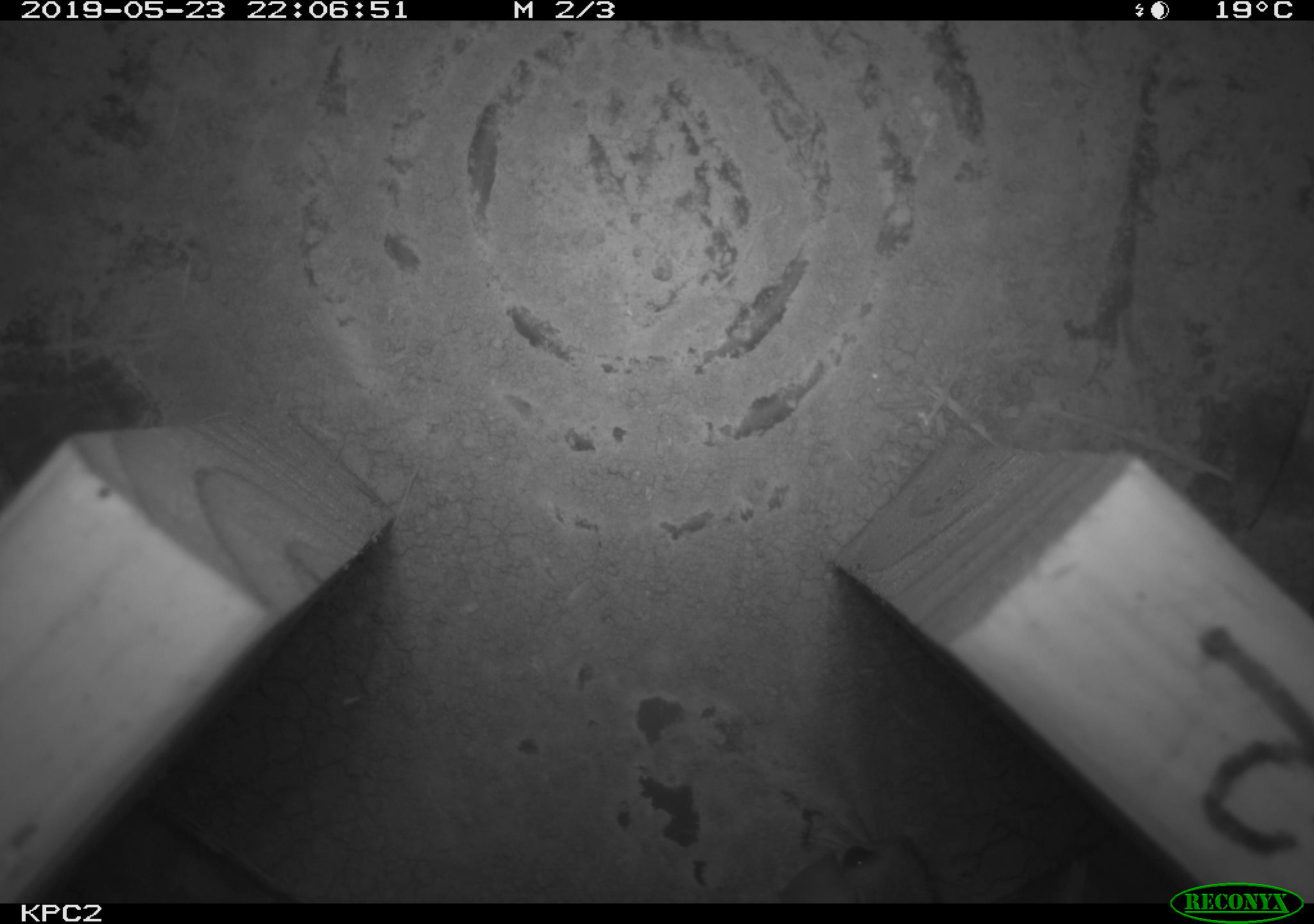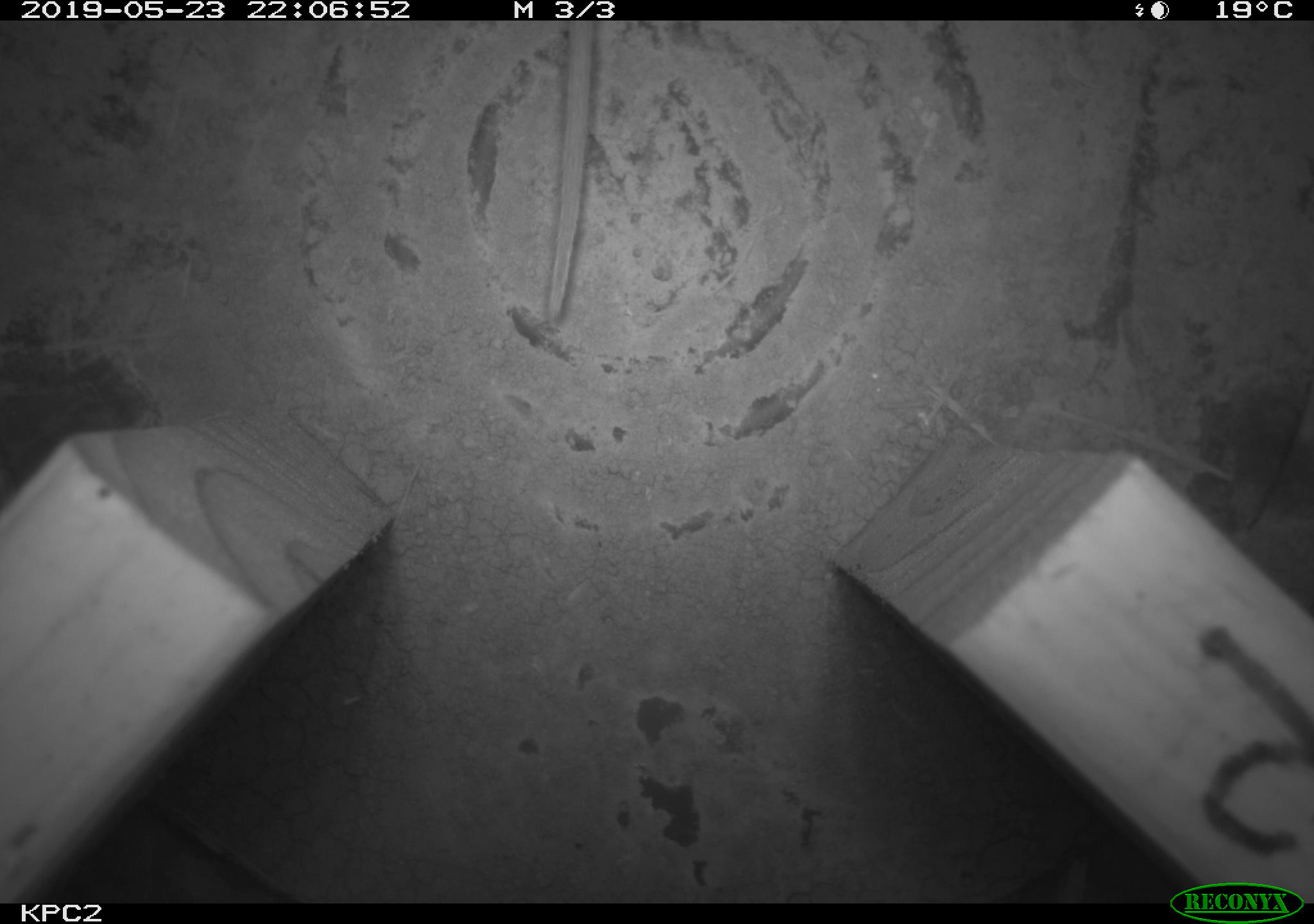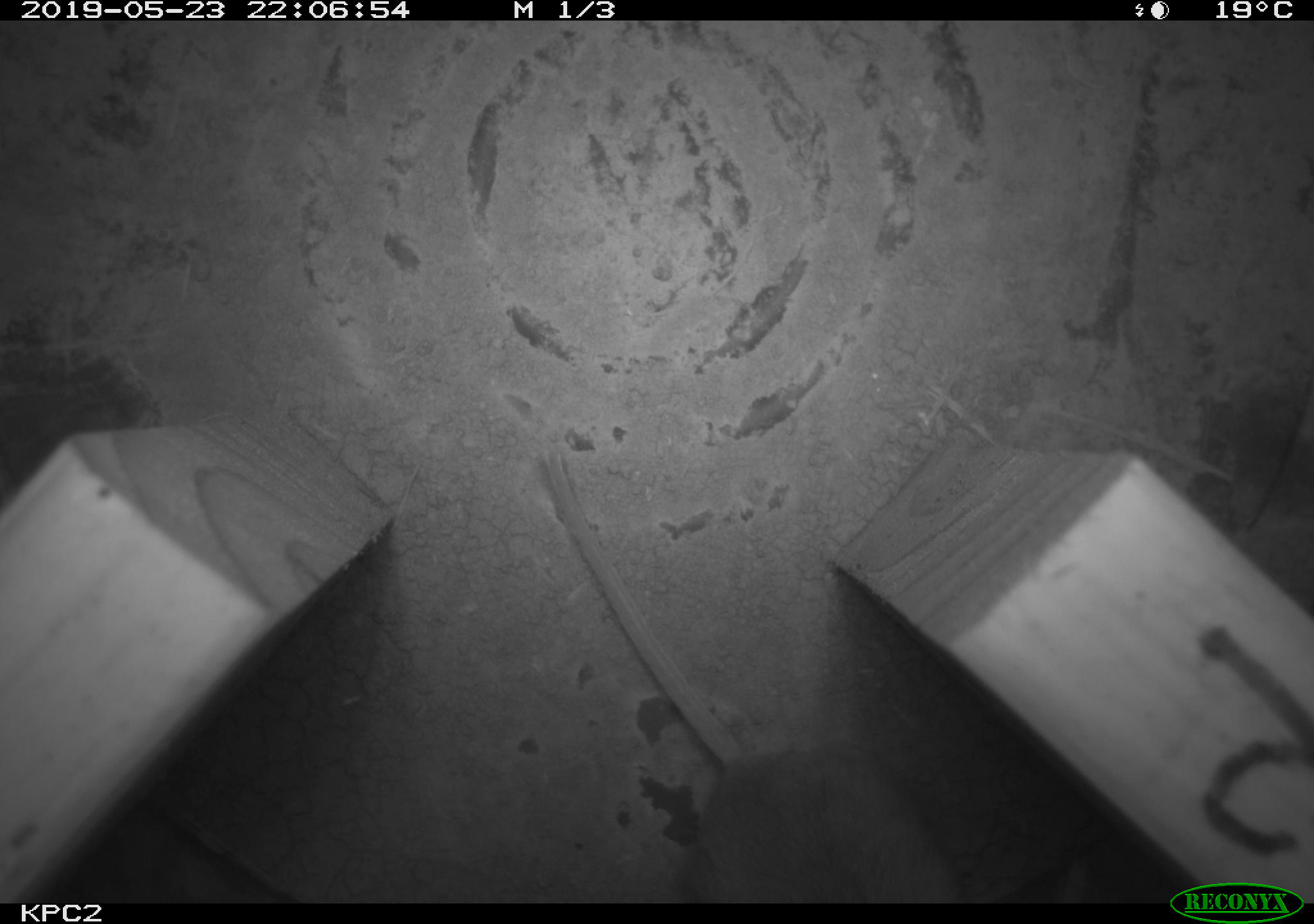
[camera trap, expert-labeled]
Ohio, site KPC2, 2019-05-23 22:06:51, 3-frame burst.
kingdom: Animalia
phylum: Chordata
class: Mammalia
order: Rodentia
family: Cricetidae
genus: Peromyscus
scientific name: Peromyscus leucopus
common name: white-footed mouse